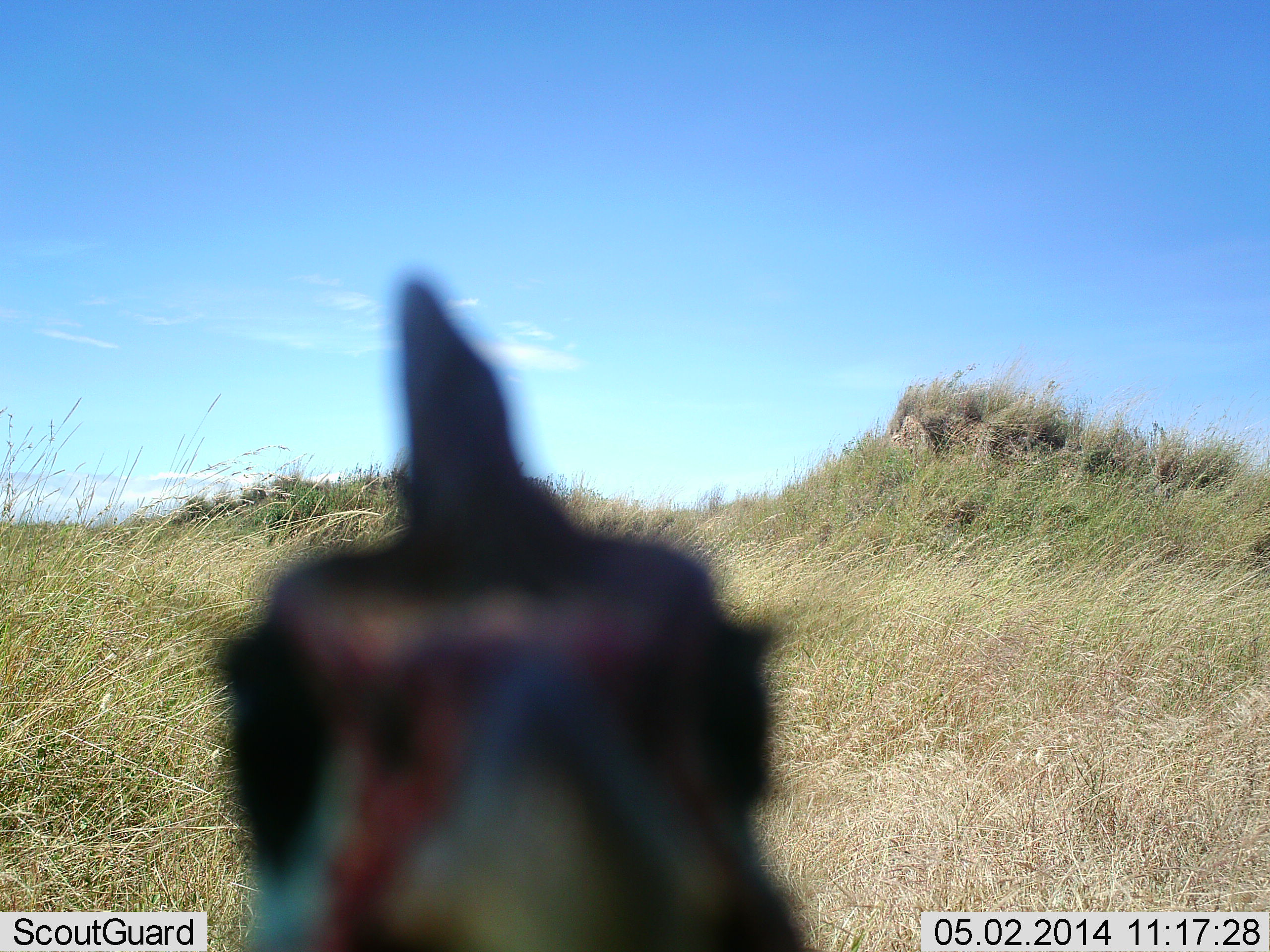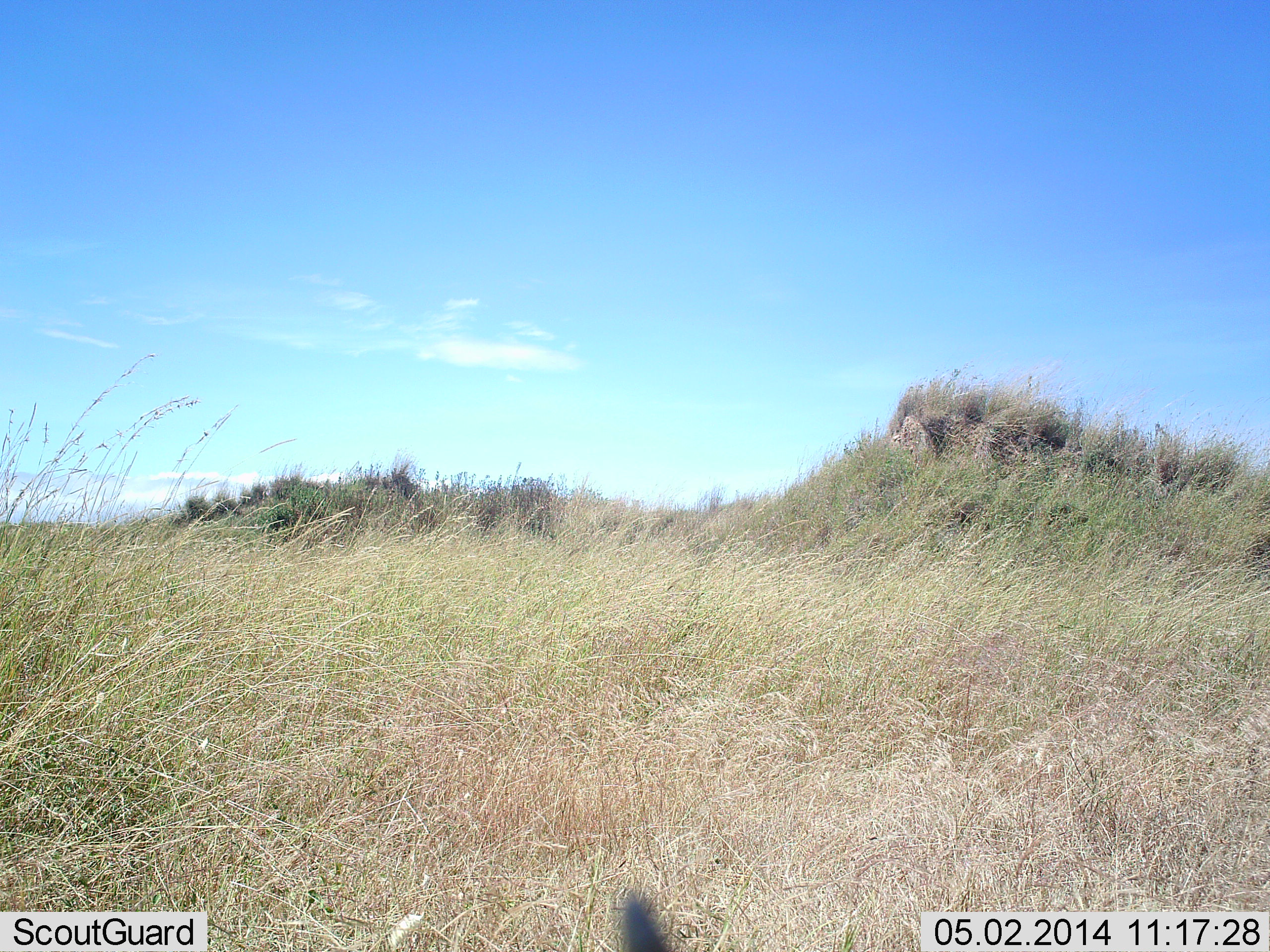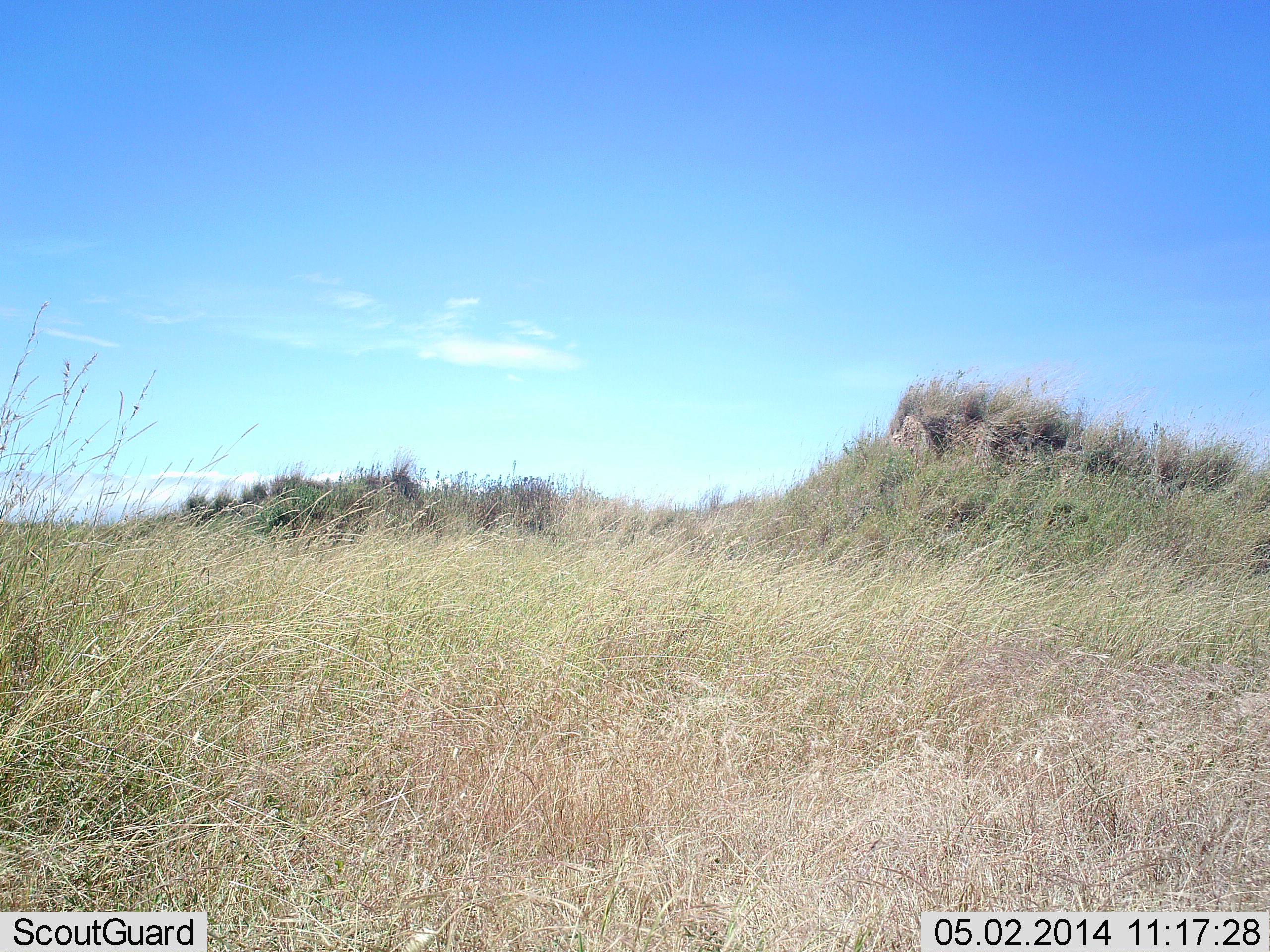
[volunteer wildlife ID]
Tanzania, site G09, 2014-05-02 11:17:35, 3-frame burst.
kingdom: Animalia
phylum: Chordata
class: Aves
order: Galliformes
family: Numididae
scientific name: Numididae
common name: guinea fowl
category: guineafowl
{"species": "guineafowl (guinea fowl) (Numididae)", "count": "1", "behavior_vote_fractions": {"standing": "55%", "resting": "0%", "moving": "18%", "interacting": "18%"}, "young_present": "0%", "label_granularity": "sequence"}